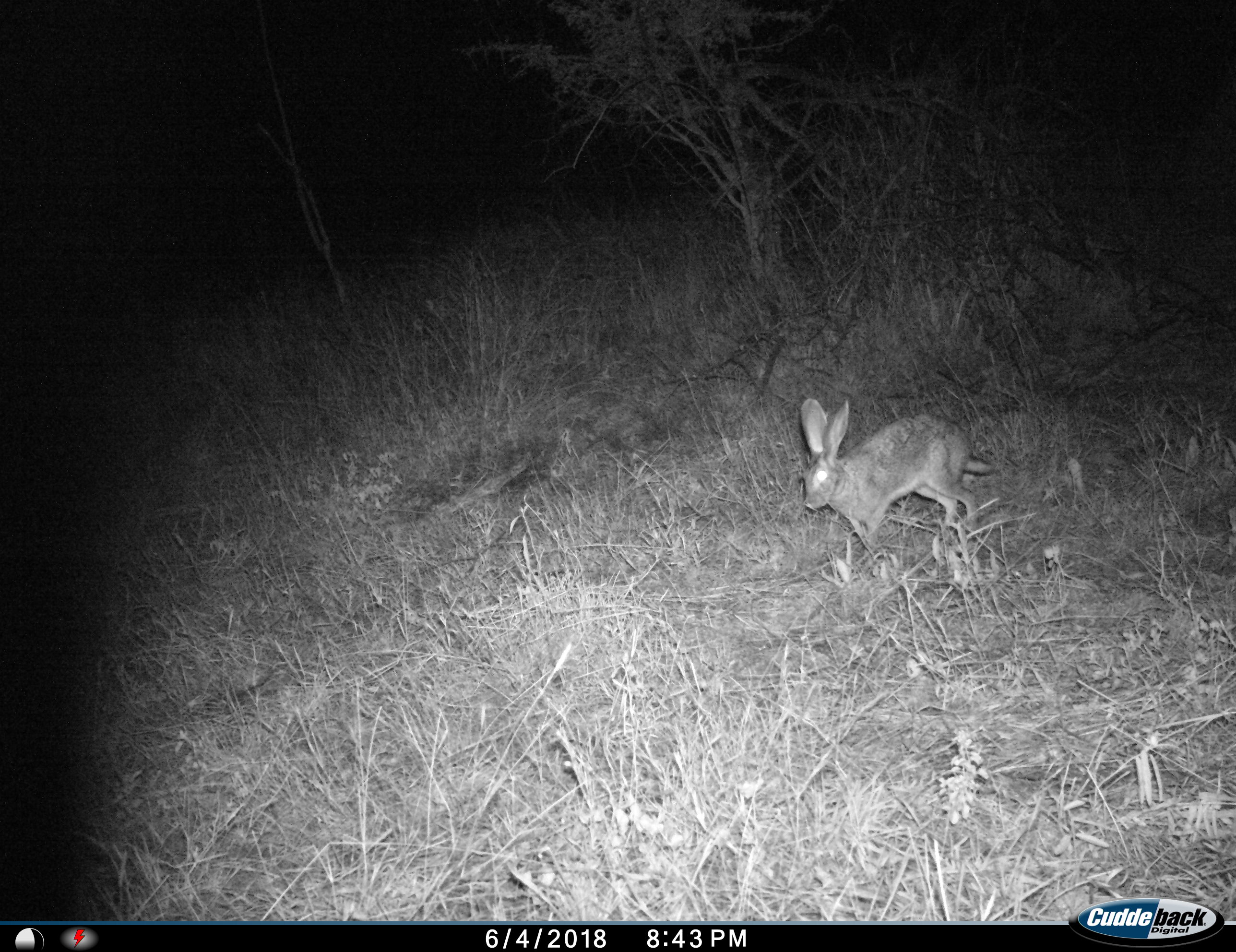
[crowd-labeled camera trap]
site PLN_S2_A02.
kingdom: Animalia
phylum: Chordata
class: Mammalia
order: Lagomorpha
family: Leporidae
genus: Lepus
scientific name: Lepus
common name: hare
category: hareunknown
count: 1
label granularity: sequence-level